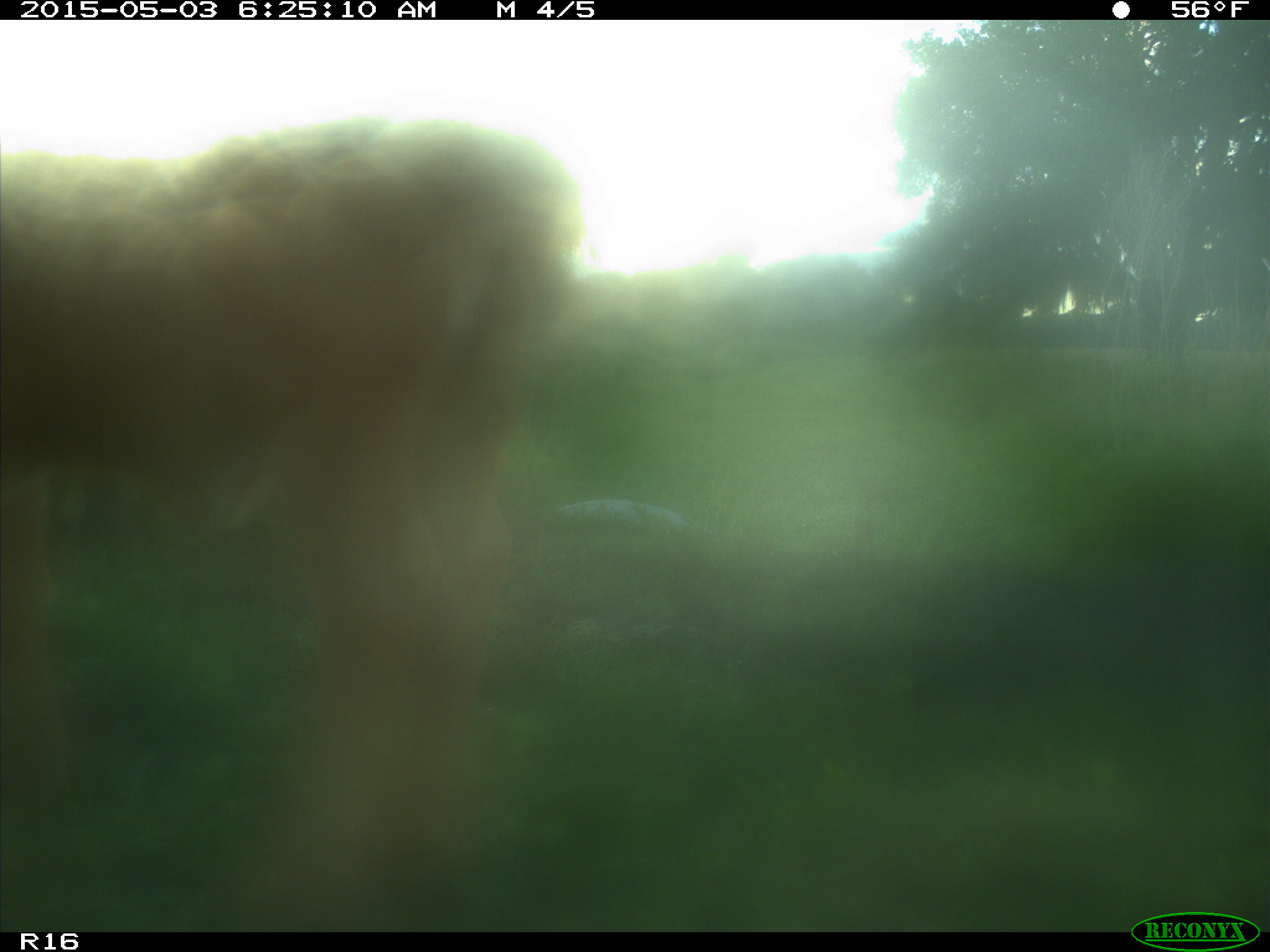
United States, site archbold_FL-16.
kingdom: Animalia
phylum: Chordata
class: Mammalia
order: Artiodactyla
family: Bovidae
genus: Bos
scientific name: Bos taurus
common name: domestic cow